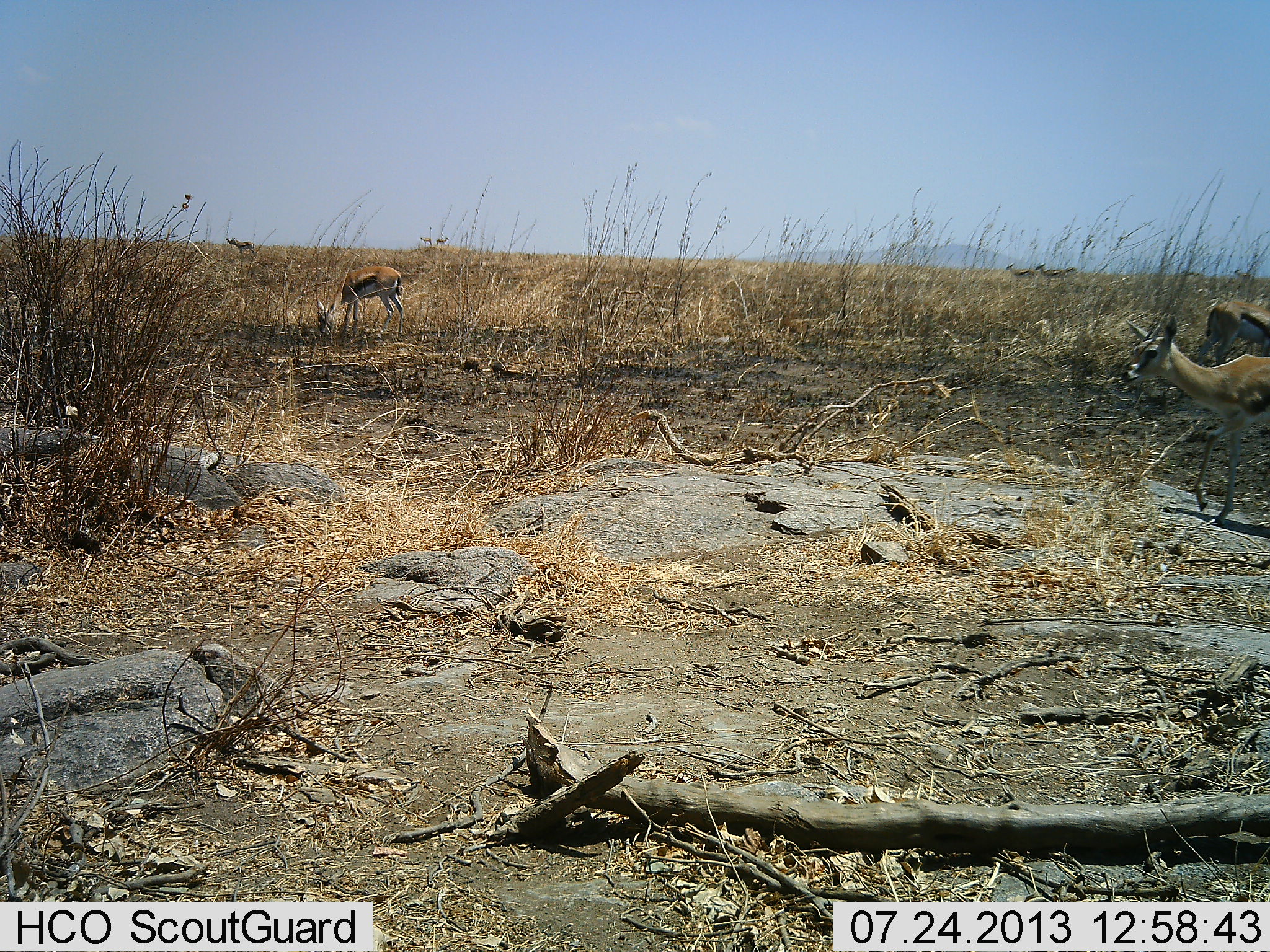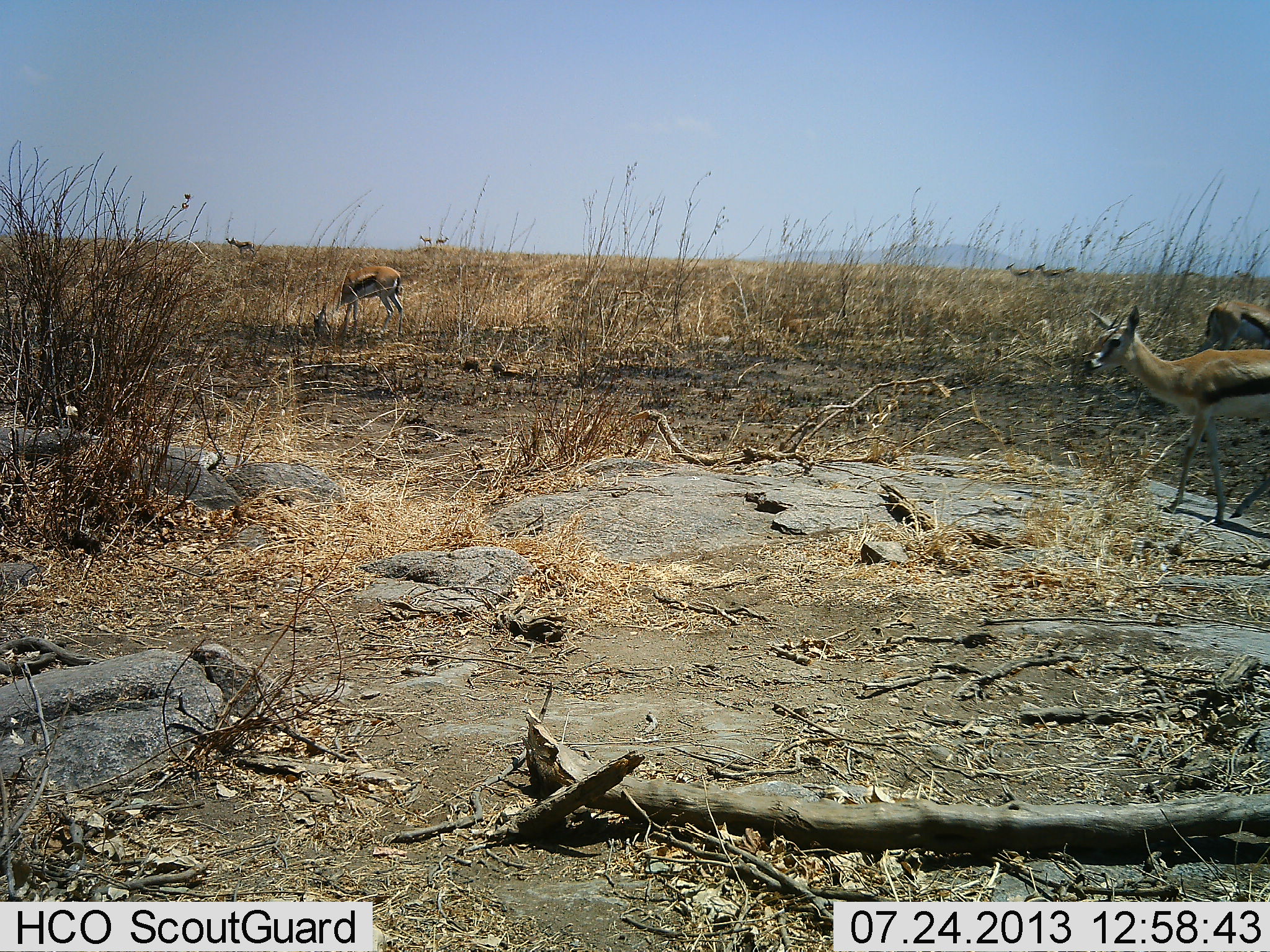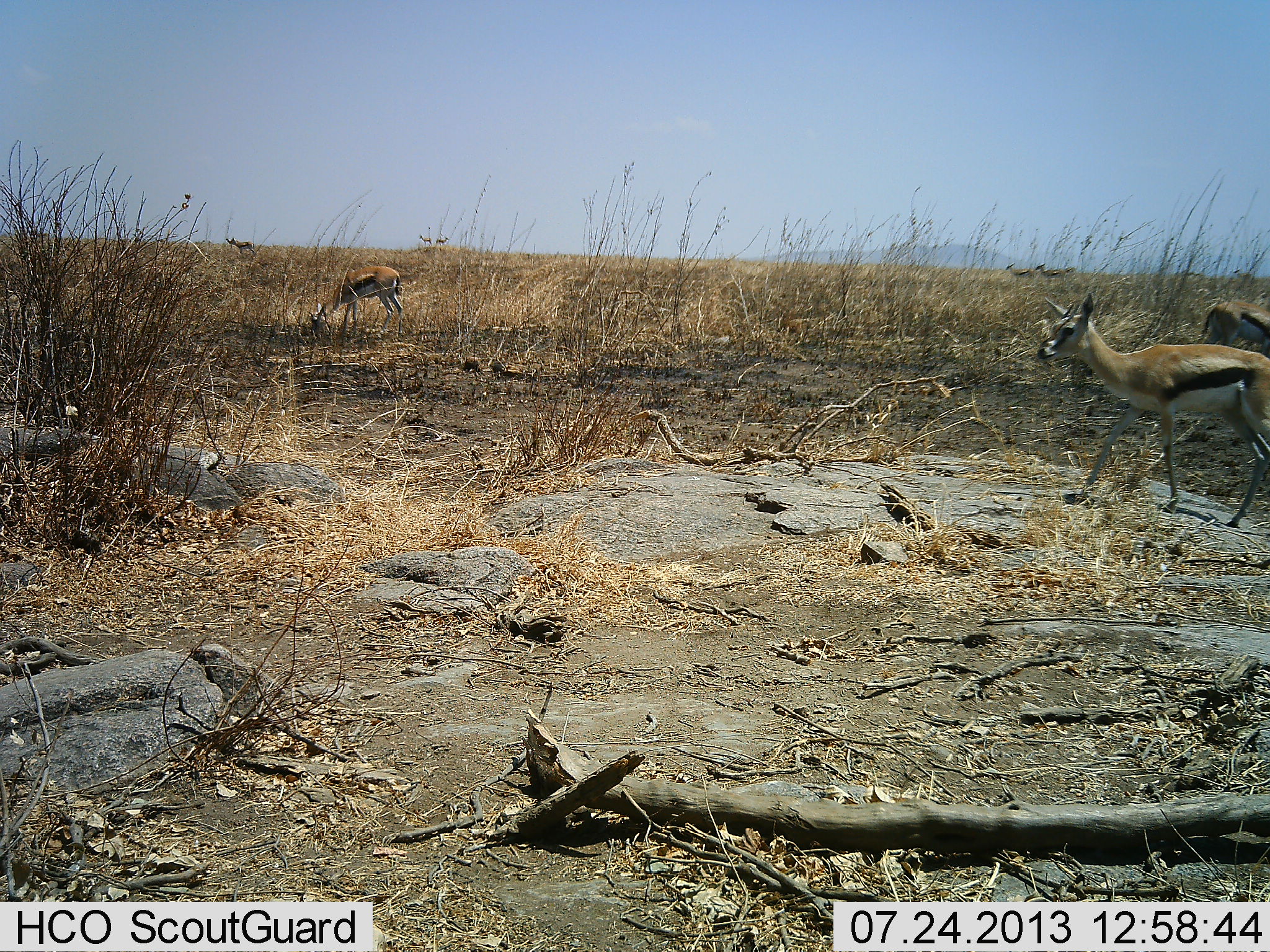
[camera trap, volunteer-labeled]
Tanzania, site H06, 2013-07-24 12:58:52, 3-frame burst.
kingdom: Animalia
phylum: Chordata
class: Mammalia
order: Artiodactyla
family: Bovidae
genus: Eudorcas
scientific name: Eudorcas thomsonii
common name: thomson's gazelle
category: gazellethomsons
Gazellethomsons (thomson's gazelle) (Eudorcas thomsonii), count 5. Behavior (volunteer vote fractions): standing 64%, resting 4%, moving 71%, interacting 0%. Young present (vote fraction): 4%. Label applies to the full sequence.